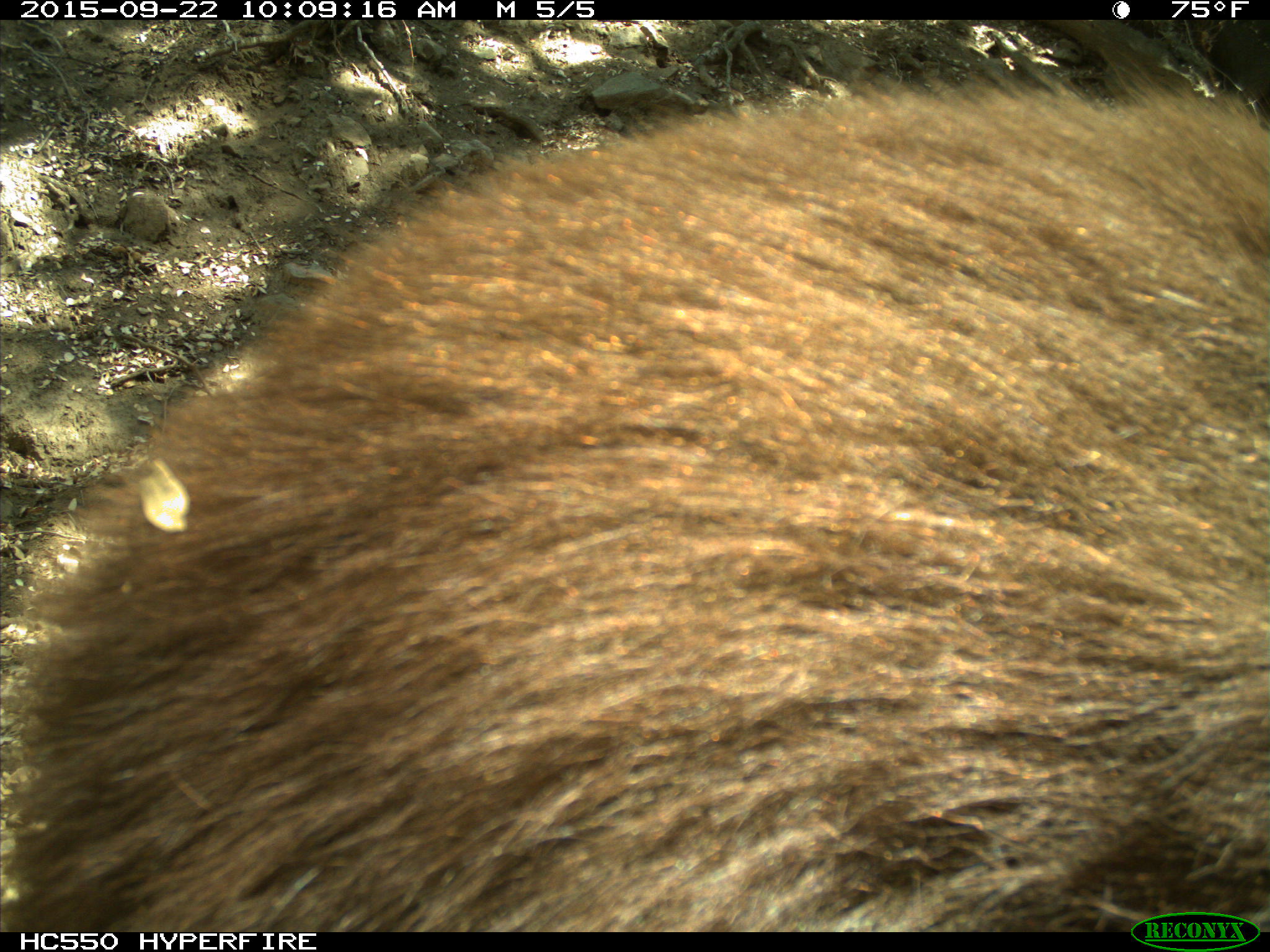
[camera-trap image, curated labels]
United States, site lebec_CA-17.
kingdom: Animalia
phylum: Chordata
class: Mammalia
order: Carnivora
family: Ursidae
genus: Ursus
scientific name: Ursus americanus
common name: american black bear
Ursus americanus (american black bear).